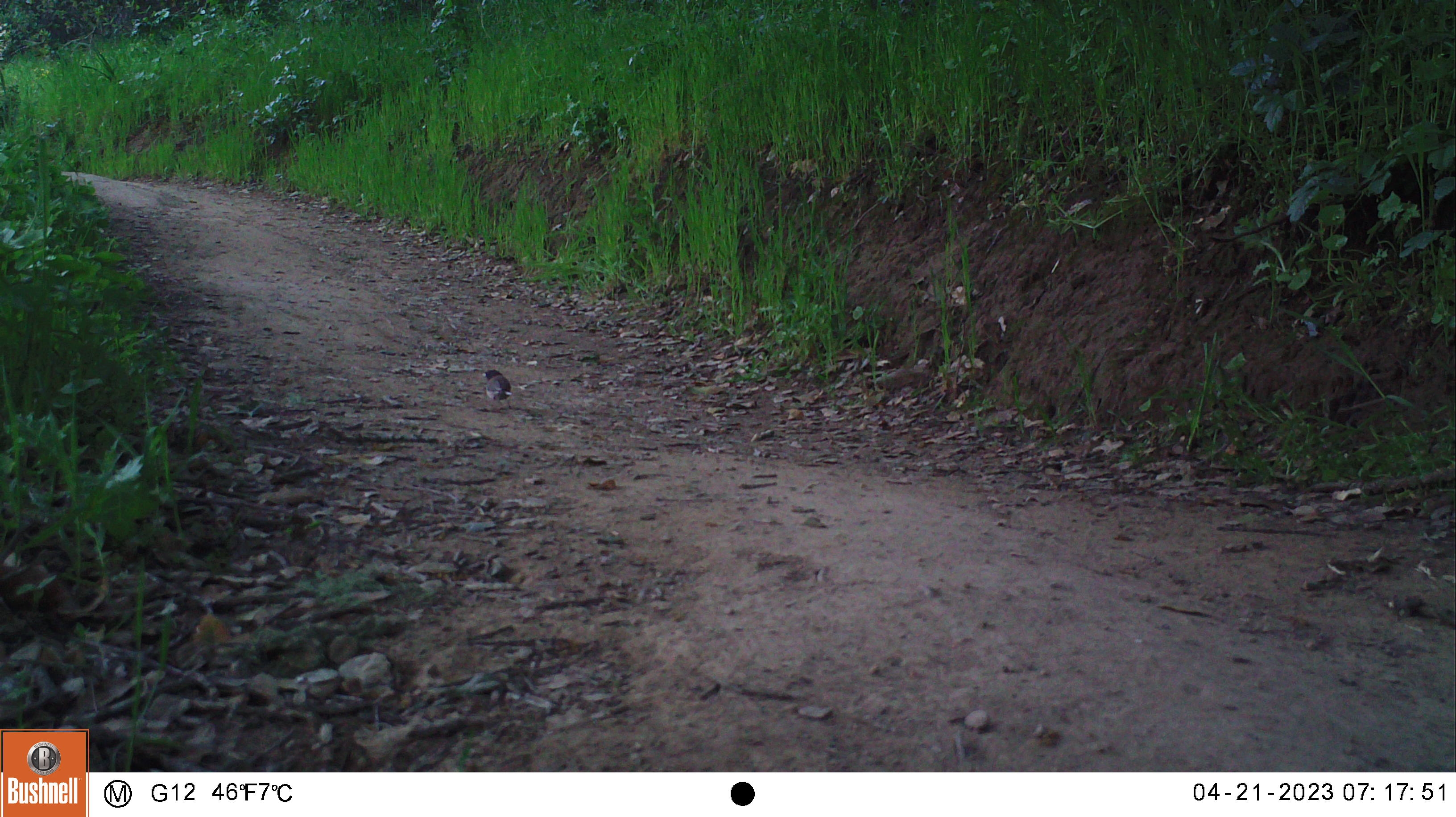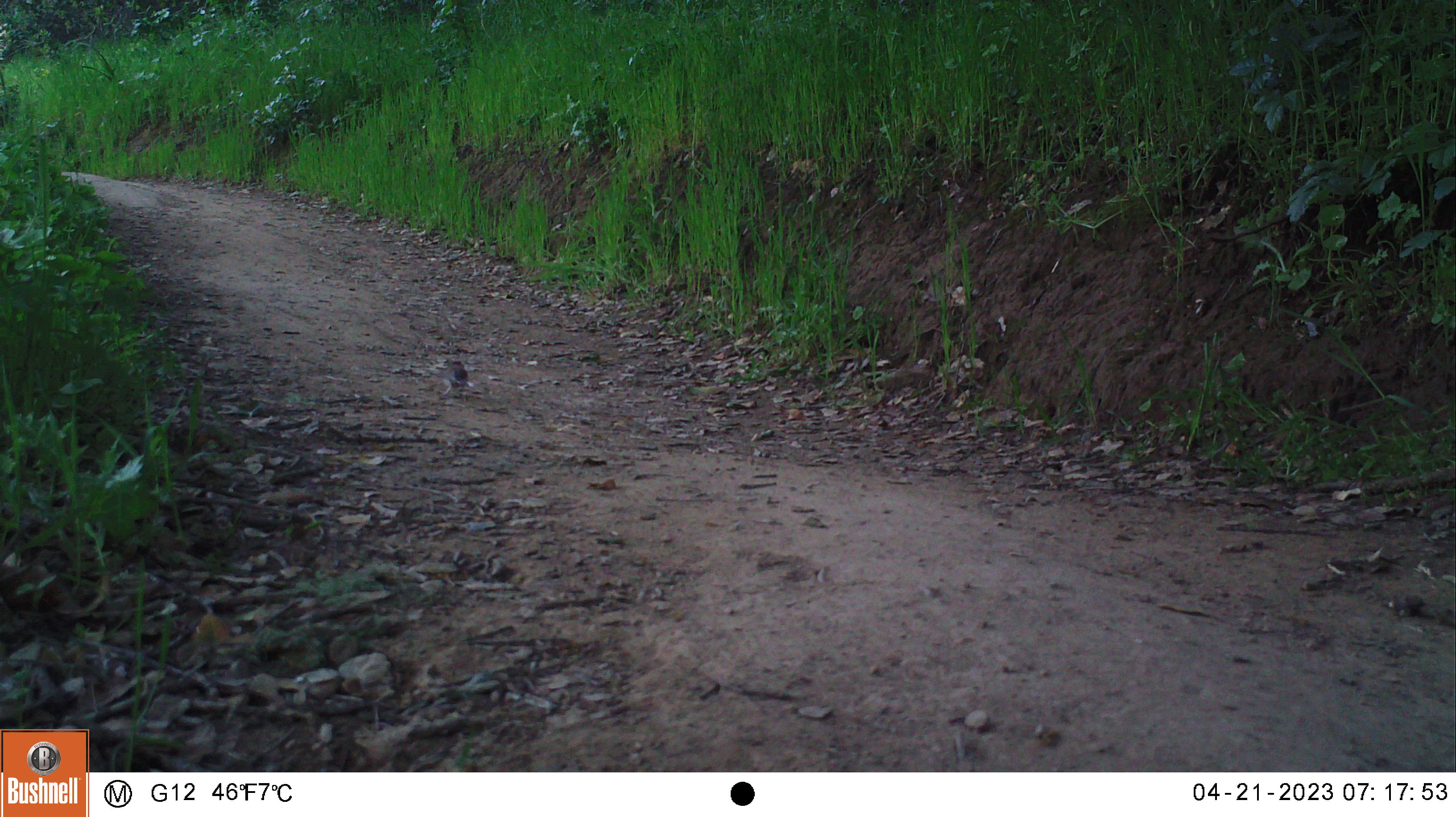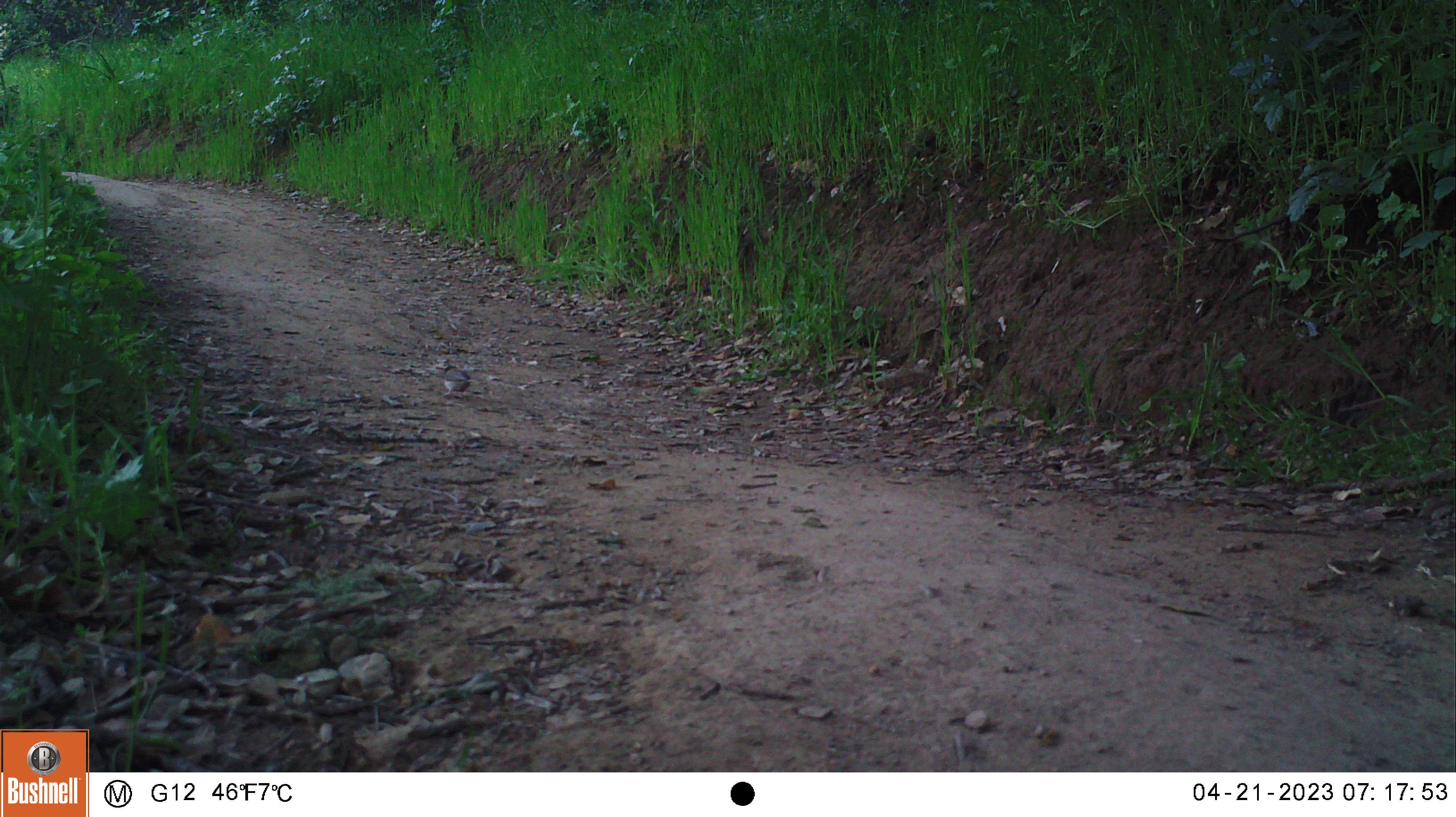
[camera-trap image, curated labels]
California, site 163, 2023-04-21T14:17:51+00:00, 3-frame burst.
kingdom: Animalia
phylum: Chordata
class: Aves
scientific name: Aves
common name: bird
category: unknown bird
Unknown bird (bird) (Aves).